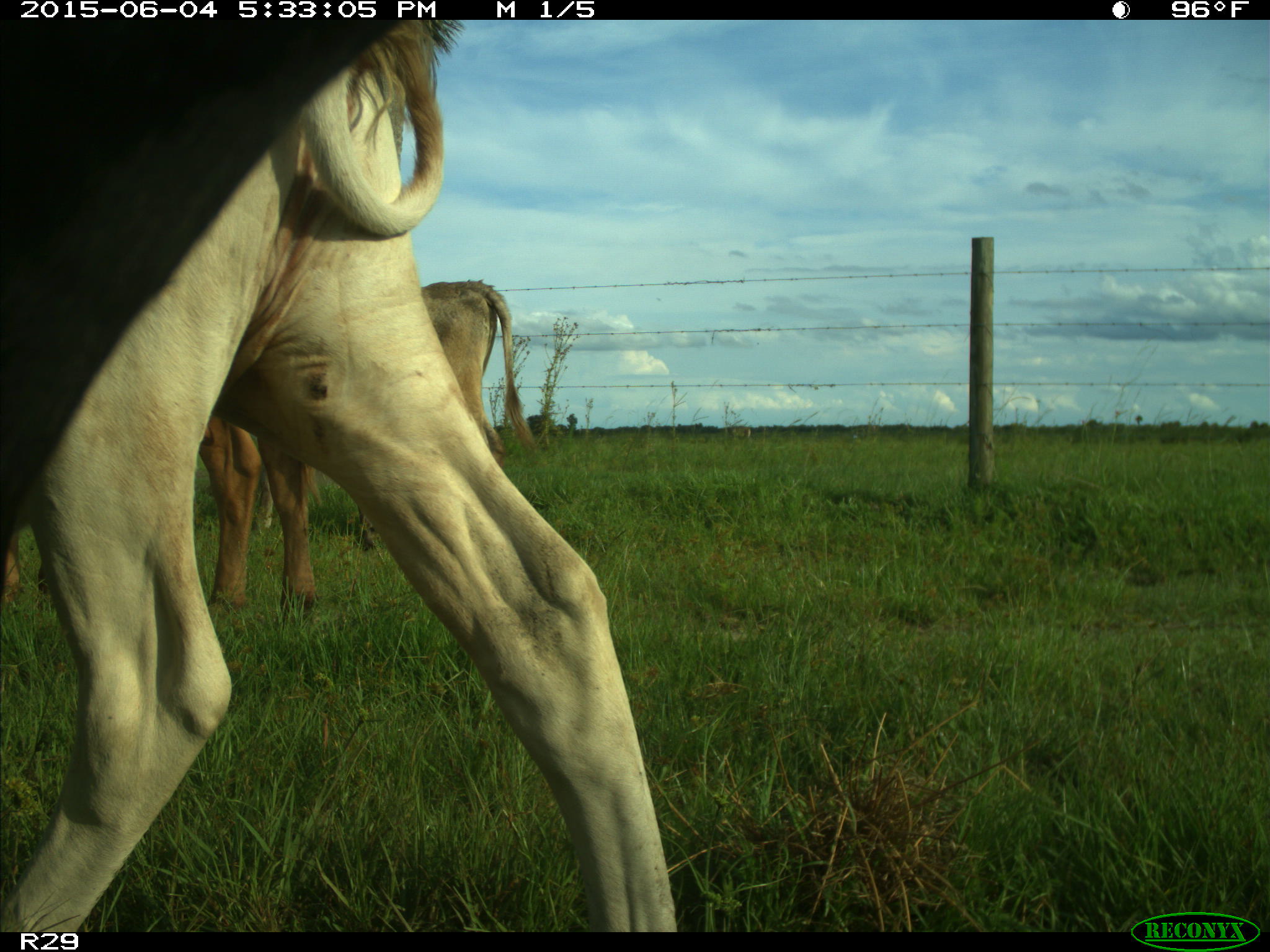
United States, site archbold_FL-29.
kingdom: Animalia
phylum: Chordata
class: Mammalia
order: Artiodactyla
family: Bovidae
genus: Bos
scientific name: Bos taurus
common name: domestic cow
Bos taurus (domestic cow).